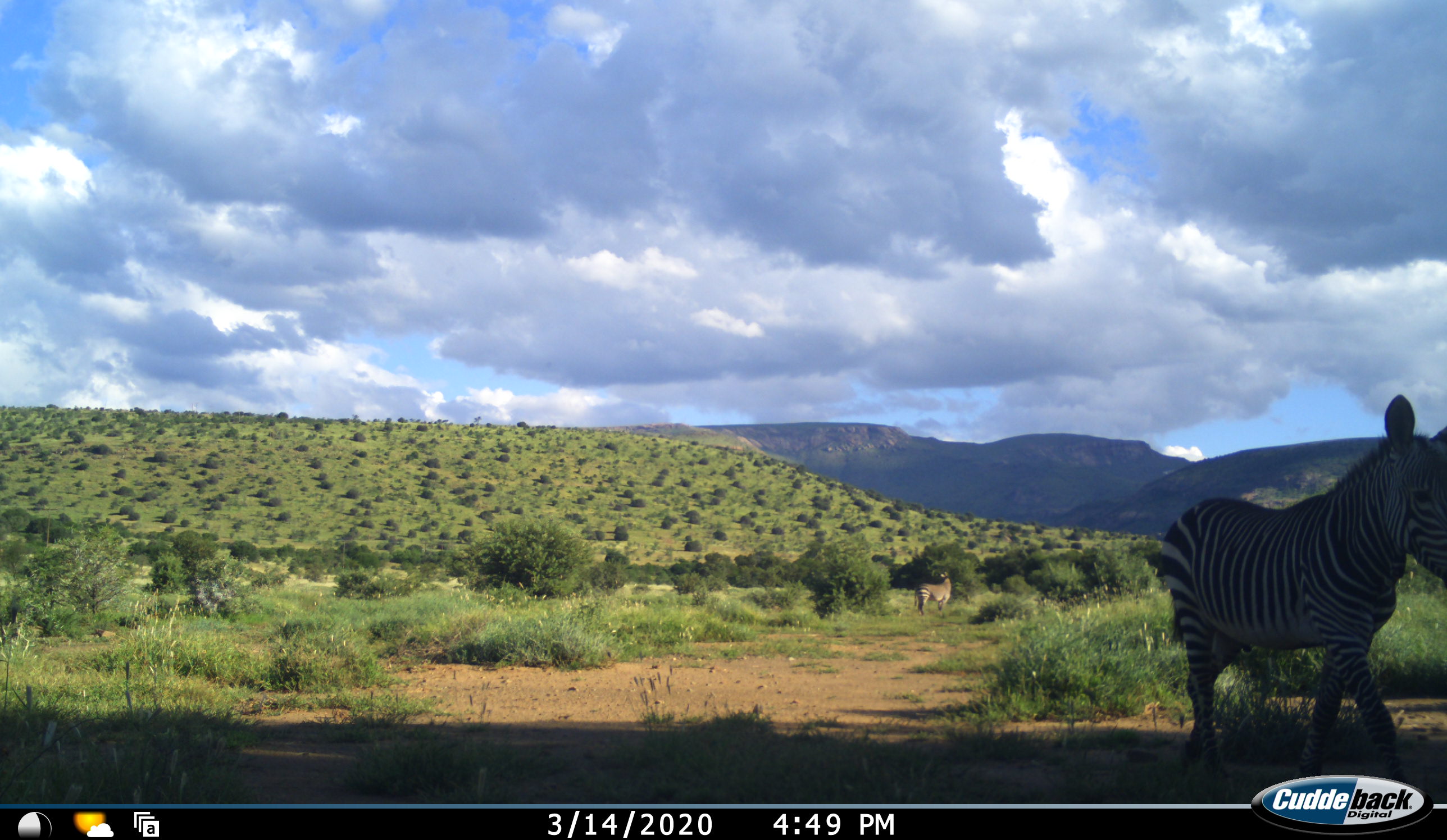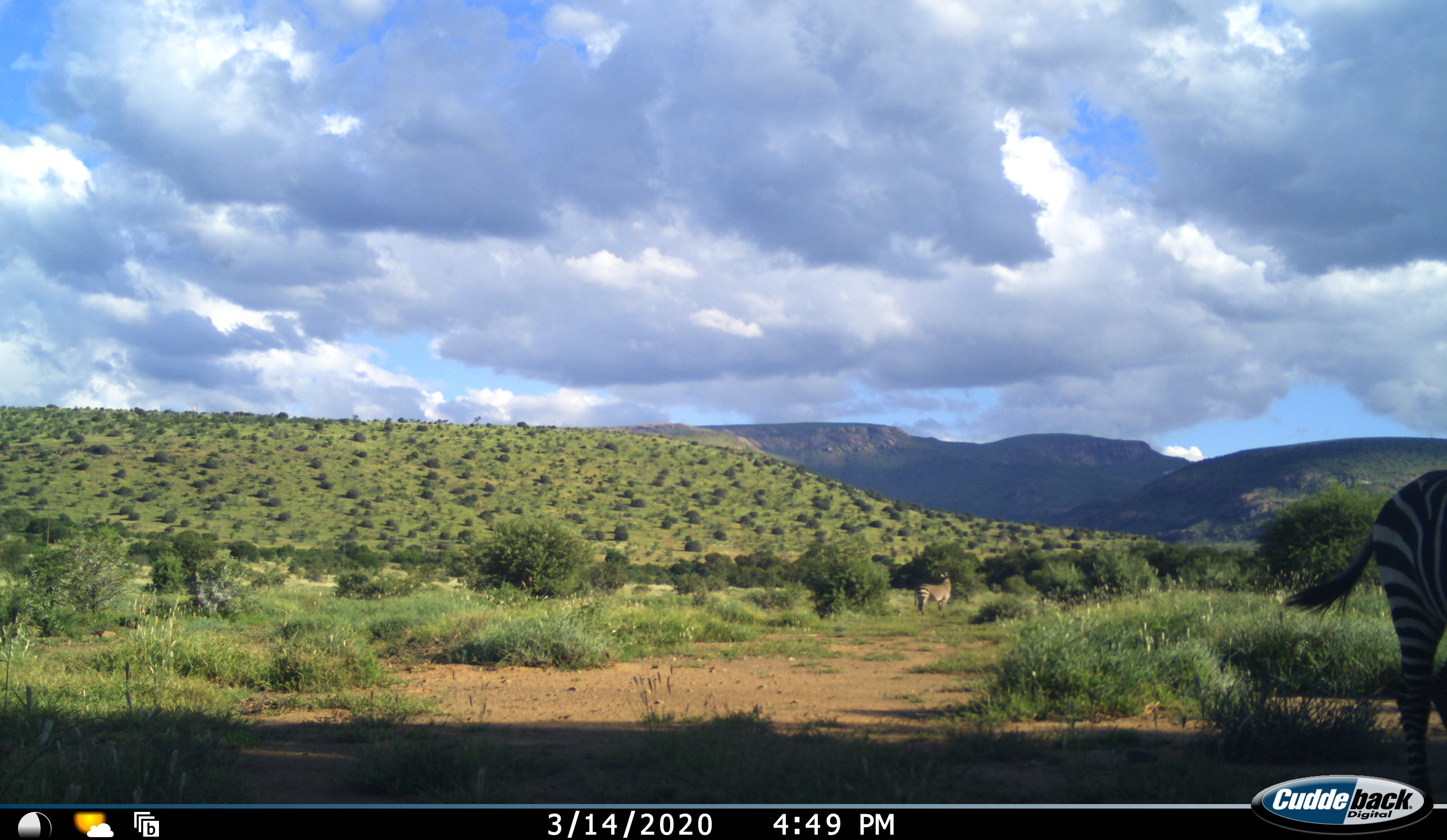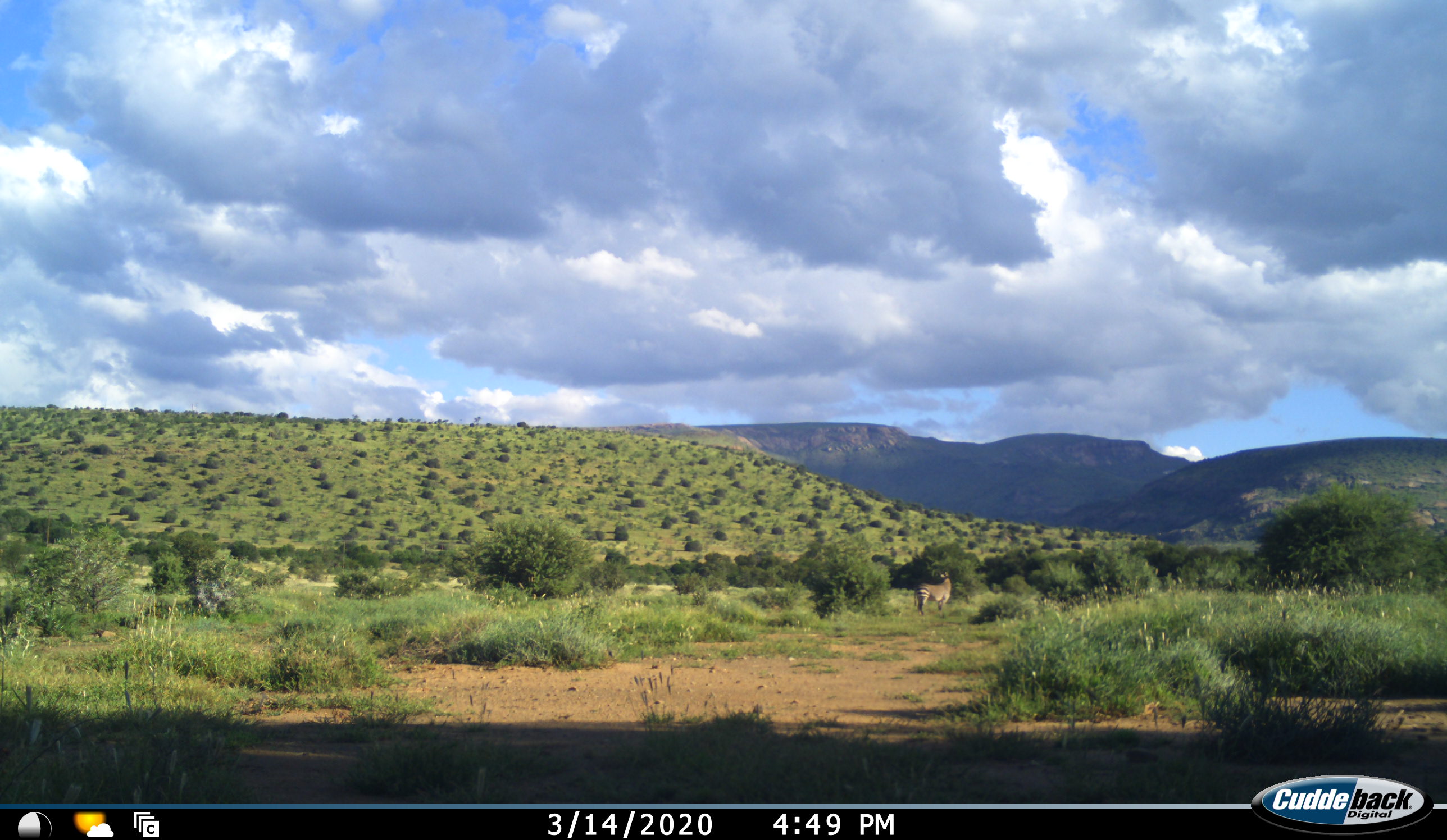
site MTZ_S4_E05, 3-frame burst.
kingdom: Animalia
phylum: Chordata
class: Mammalia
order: Perissodactyla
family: Equidae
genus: Equus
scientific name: Equus zebra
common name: mountain zebra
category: zebramountain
Zebramountain (mountain zebra) (Equus zebra), count 2. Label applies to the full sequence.